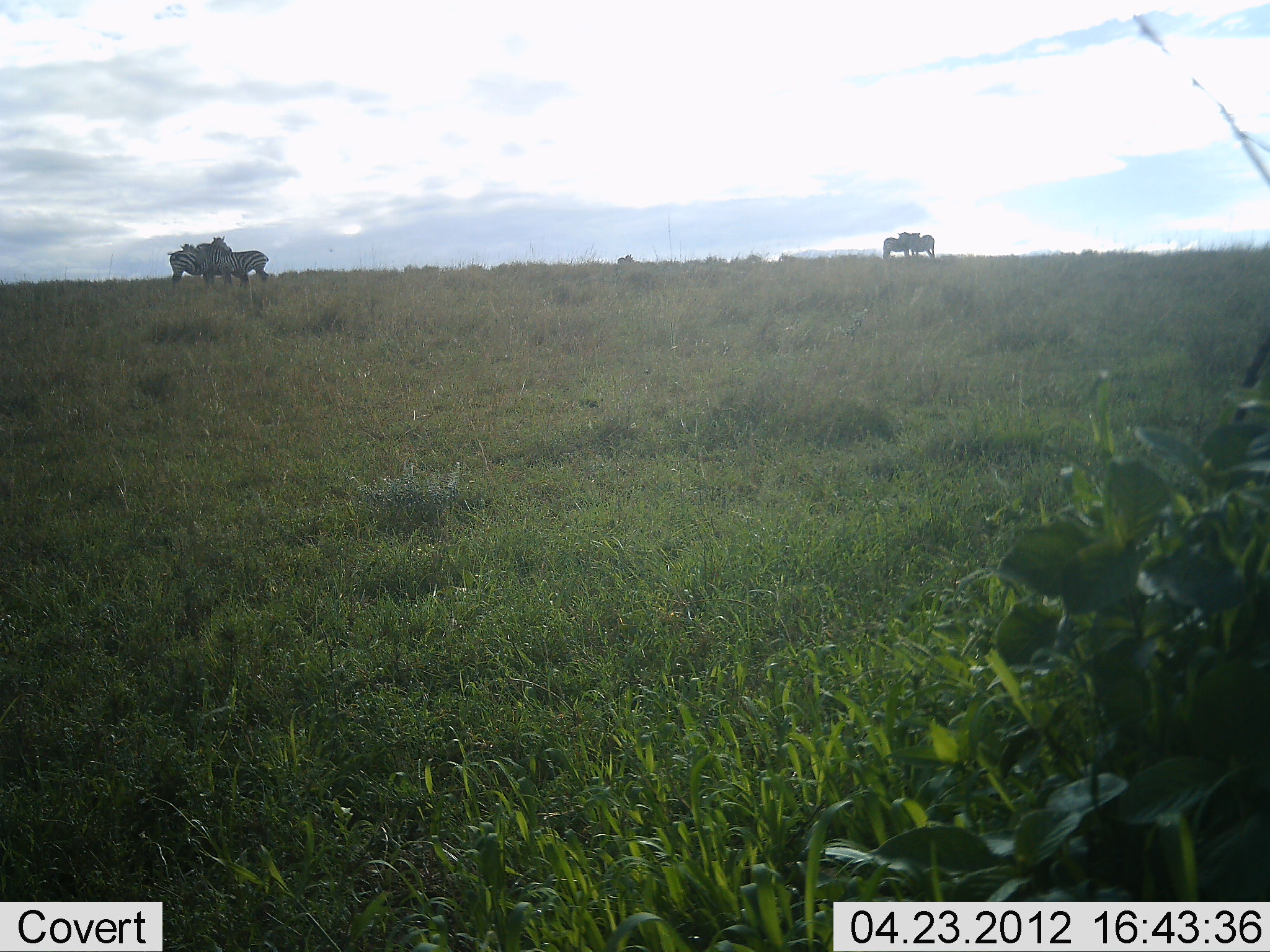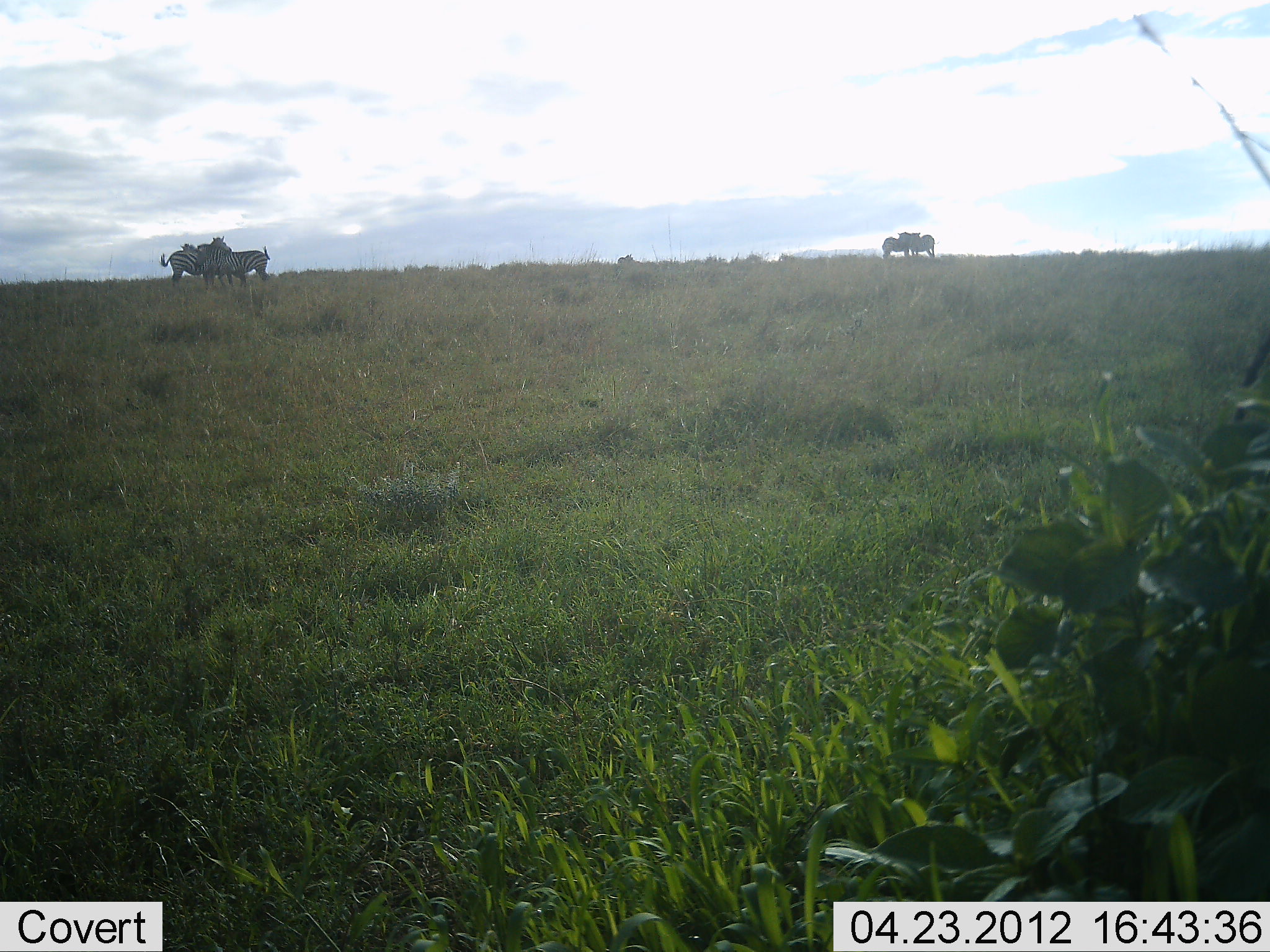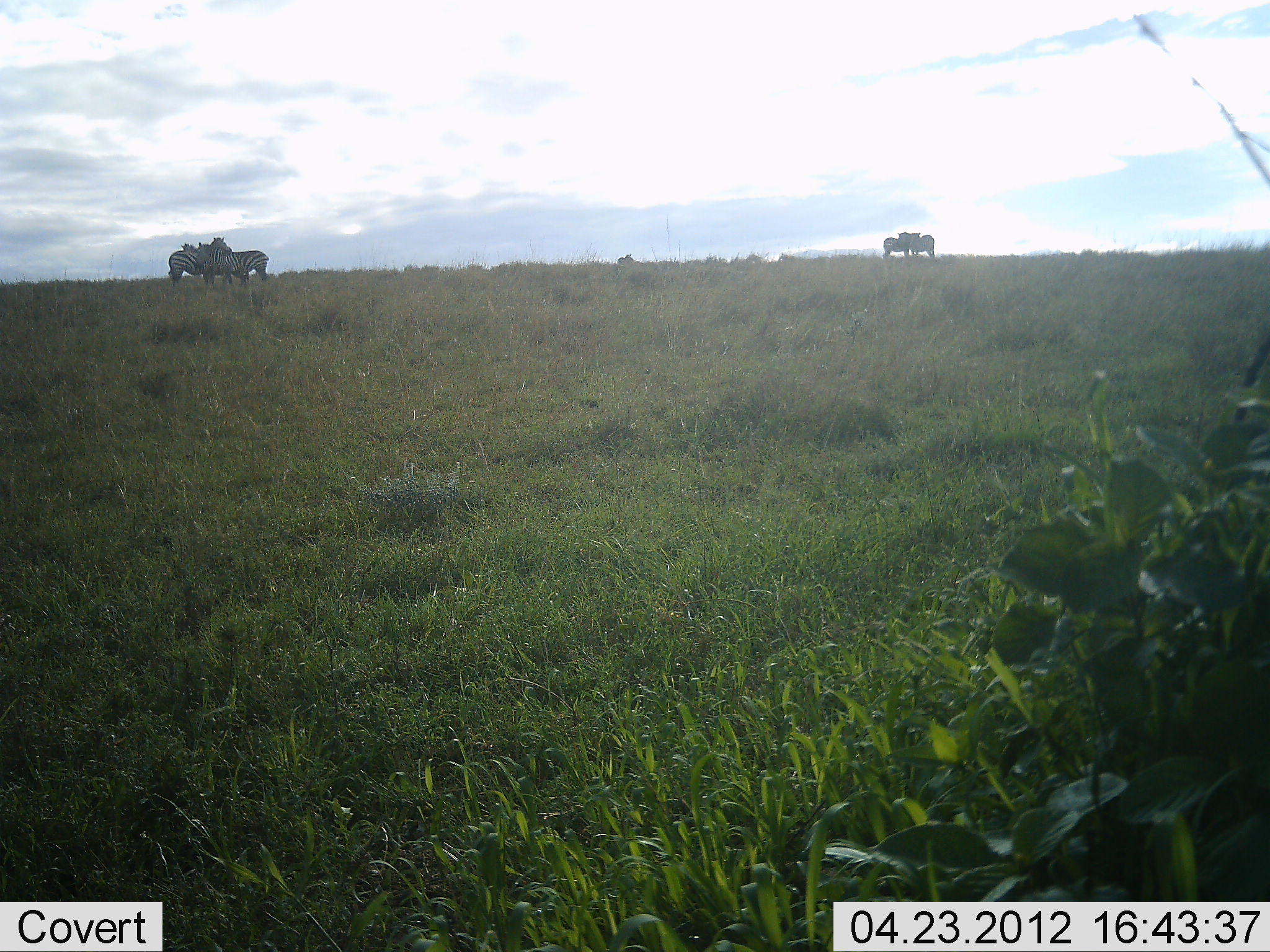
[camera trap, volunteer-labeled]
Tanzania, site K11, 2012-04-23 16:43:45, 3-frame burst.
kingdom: Animalia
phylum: Chordata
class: Mammalia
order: Perissodactyla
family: Equidae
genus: Equus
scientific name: Equus quagga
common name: plains zebra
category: zebra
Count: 5.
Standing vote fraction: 94%.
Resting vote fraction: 0%.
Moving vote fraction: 0%.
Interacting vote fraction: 38%.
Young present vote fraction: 0%.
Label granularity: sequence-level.